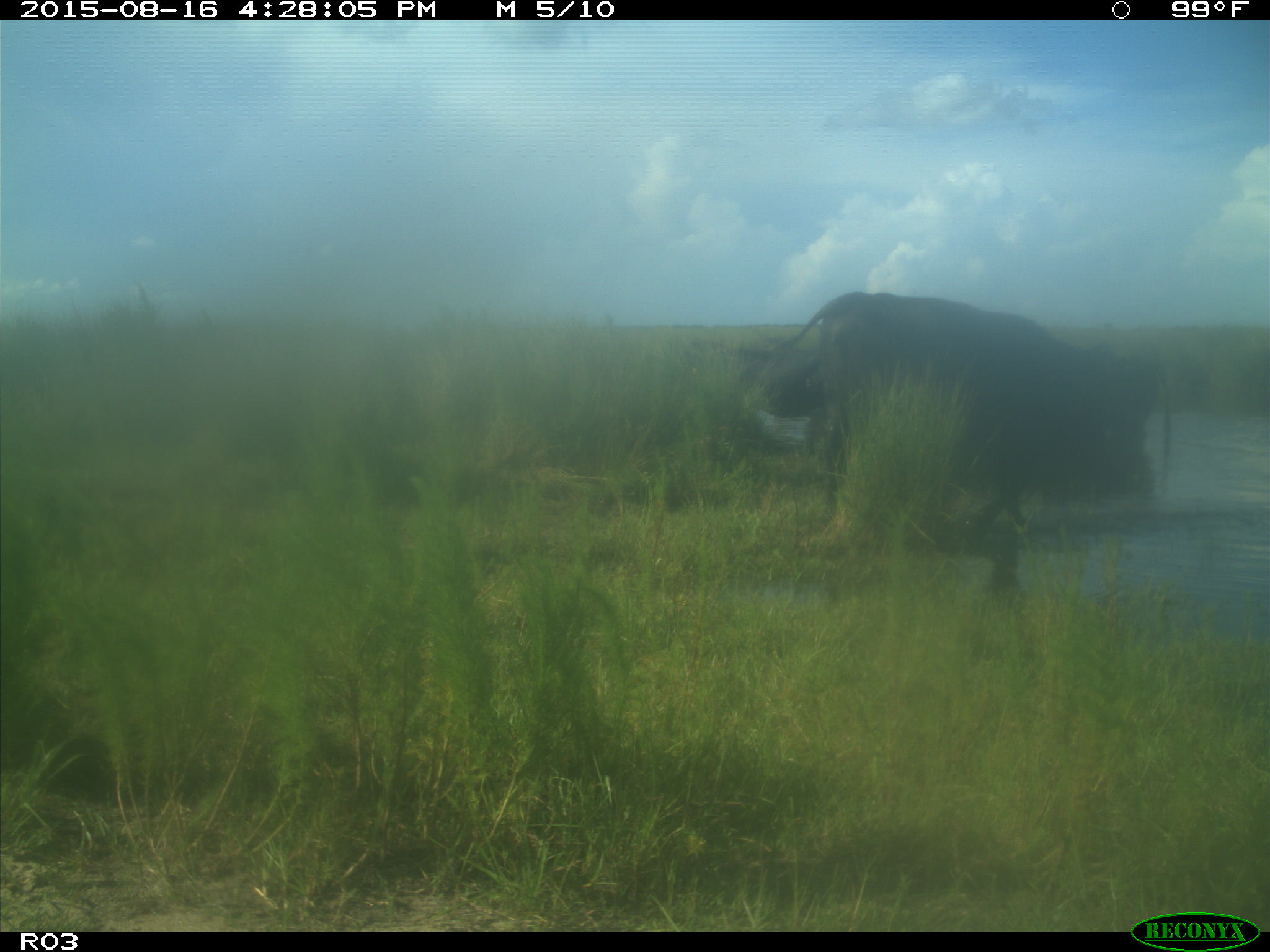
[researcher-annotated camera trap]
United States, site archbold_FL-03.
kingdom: Animalia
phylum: Chordata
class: Mammalia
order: Artiodactyla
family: Bovidae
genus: Bos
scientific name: Bos taurus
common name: domestic cow